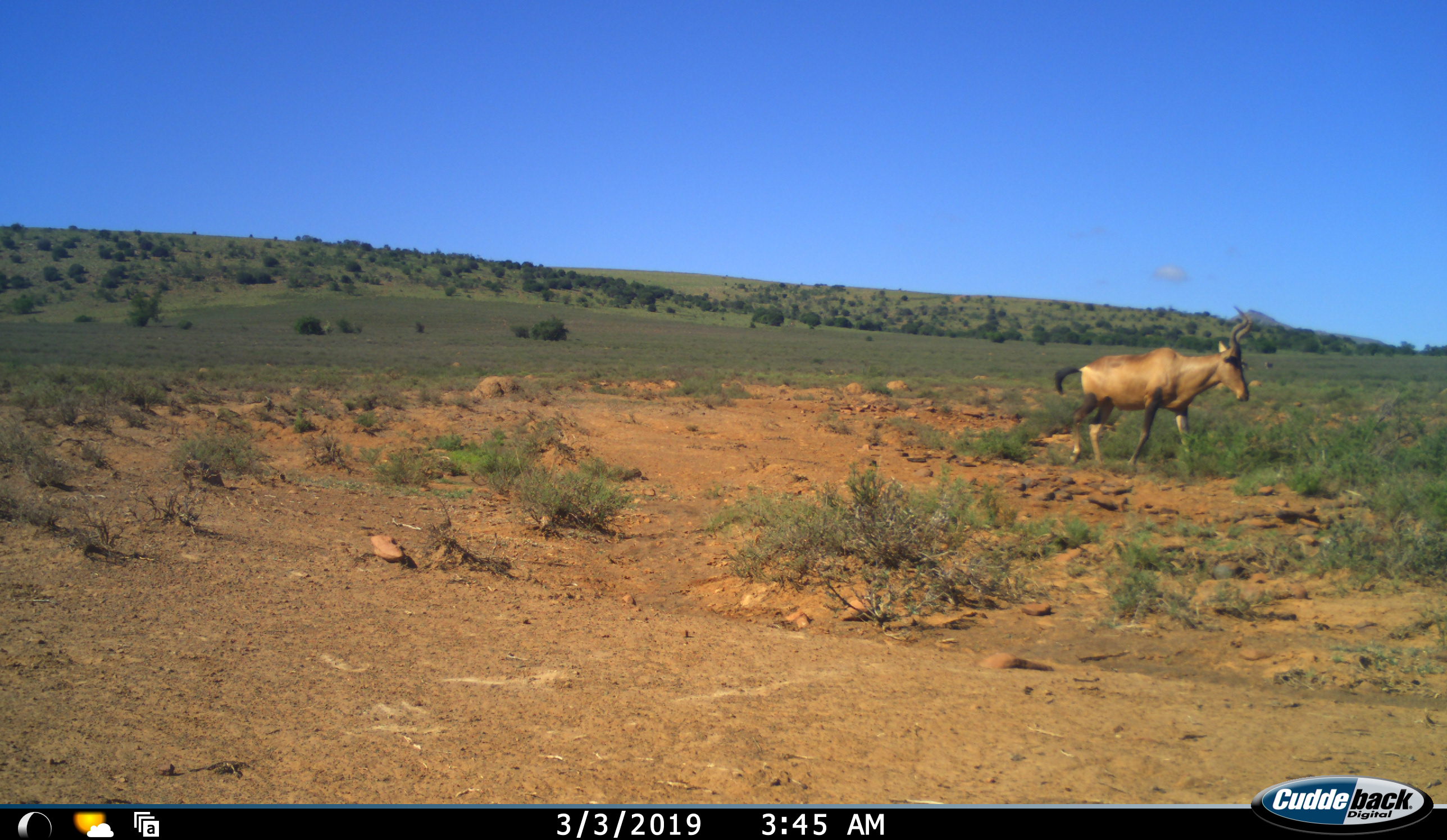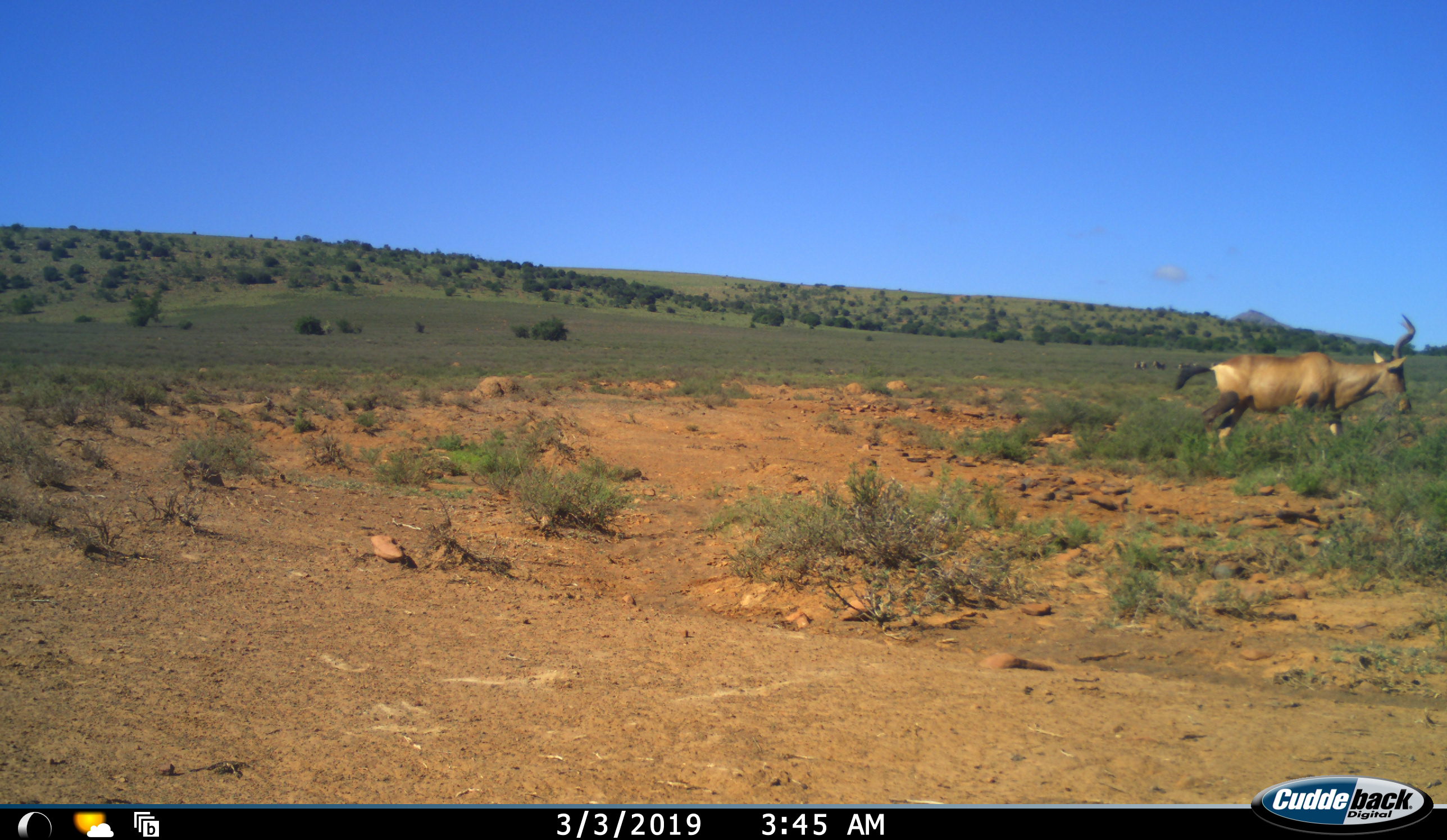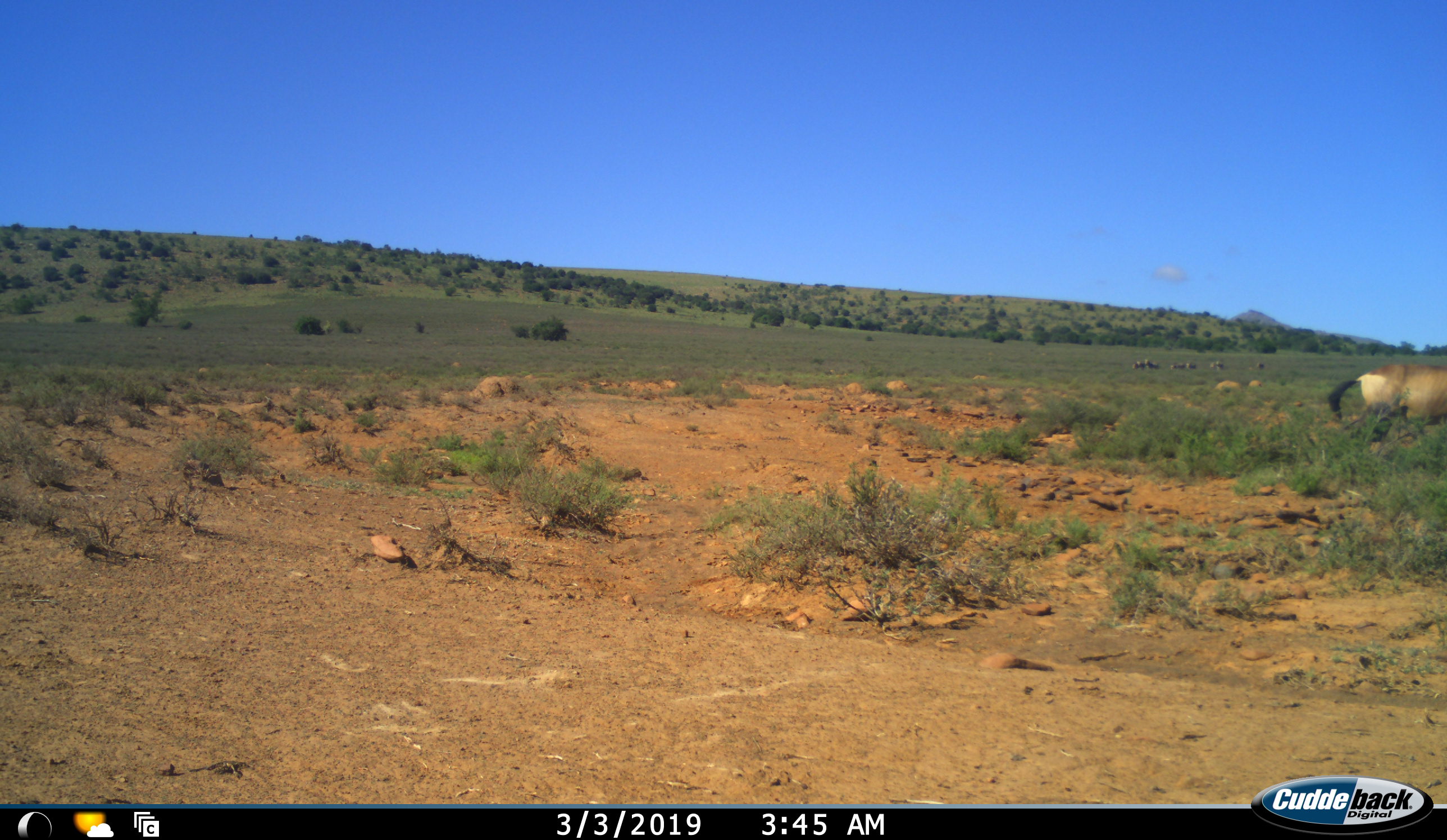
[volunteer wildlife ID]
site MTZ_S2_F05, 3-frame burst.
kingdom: Animalia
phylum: Chordata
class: Mammalia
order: Artiodactyla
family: Bovidae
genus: Alcelaphus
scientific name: Alcelaphus buselaphus caama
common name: red hartebeest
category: hartebeestred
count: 1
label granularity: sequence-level